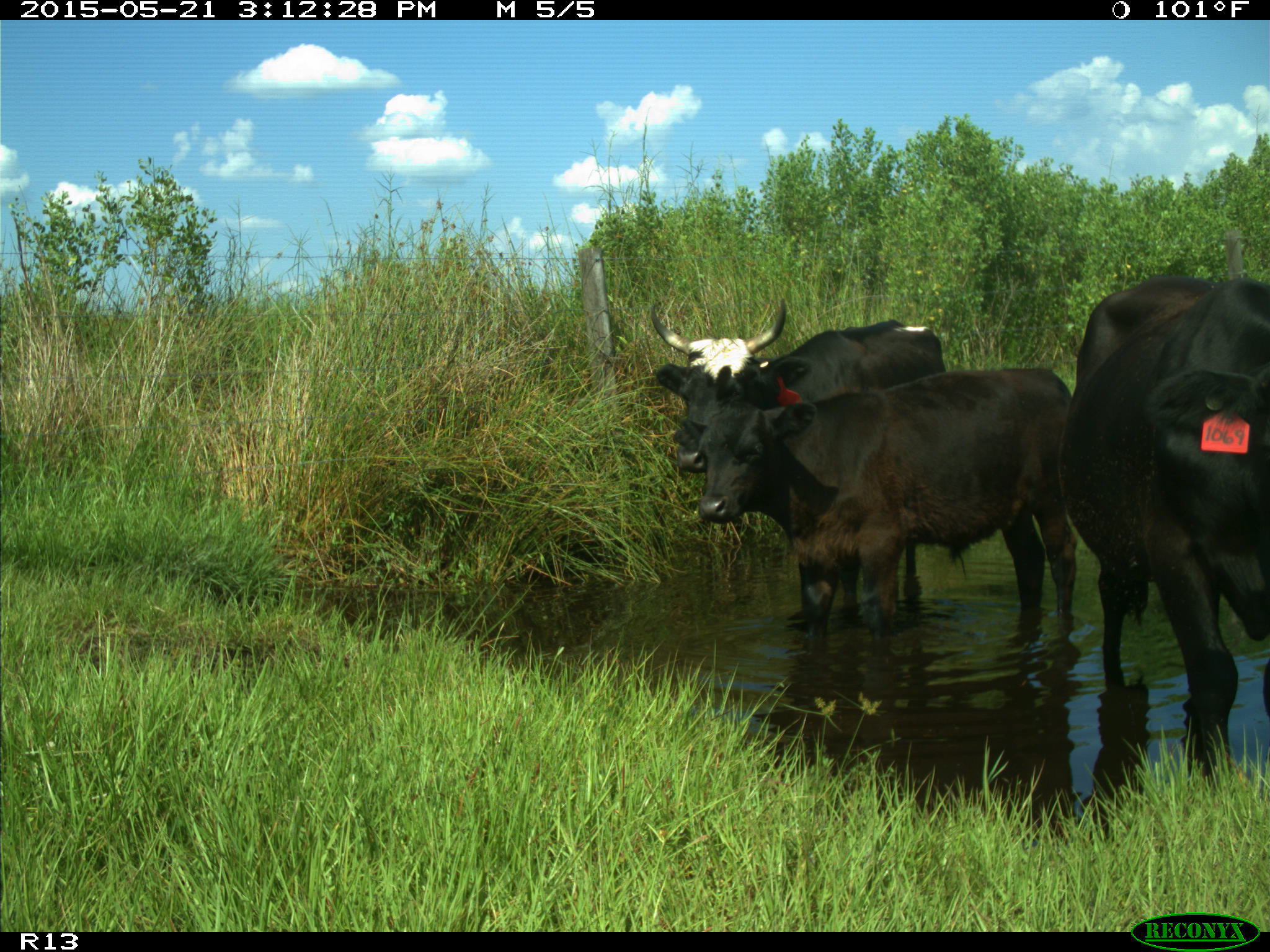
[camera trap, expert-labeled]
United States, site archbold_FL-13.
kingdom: Animalia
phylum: Chordata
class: Mammalia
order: Artiodactyla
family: Bovidae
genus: Bos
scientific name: Bos taurus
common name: domestic cow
Bos taurus (domestic cow).